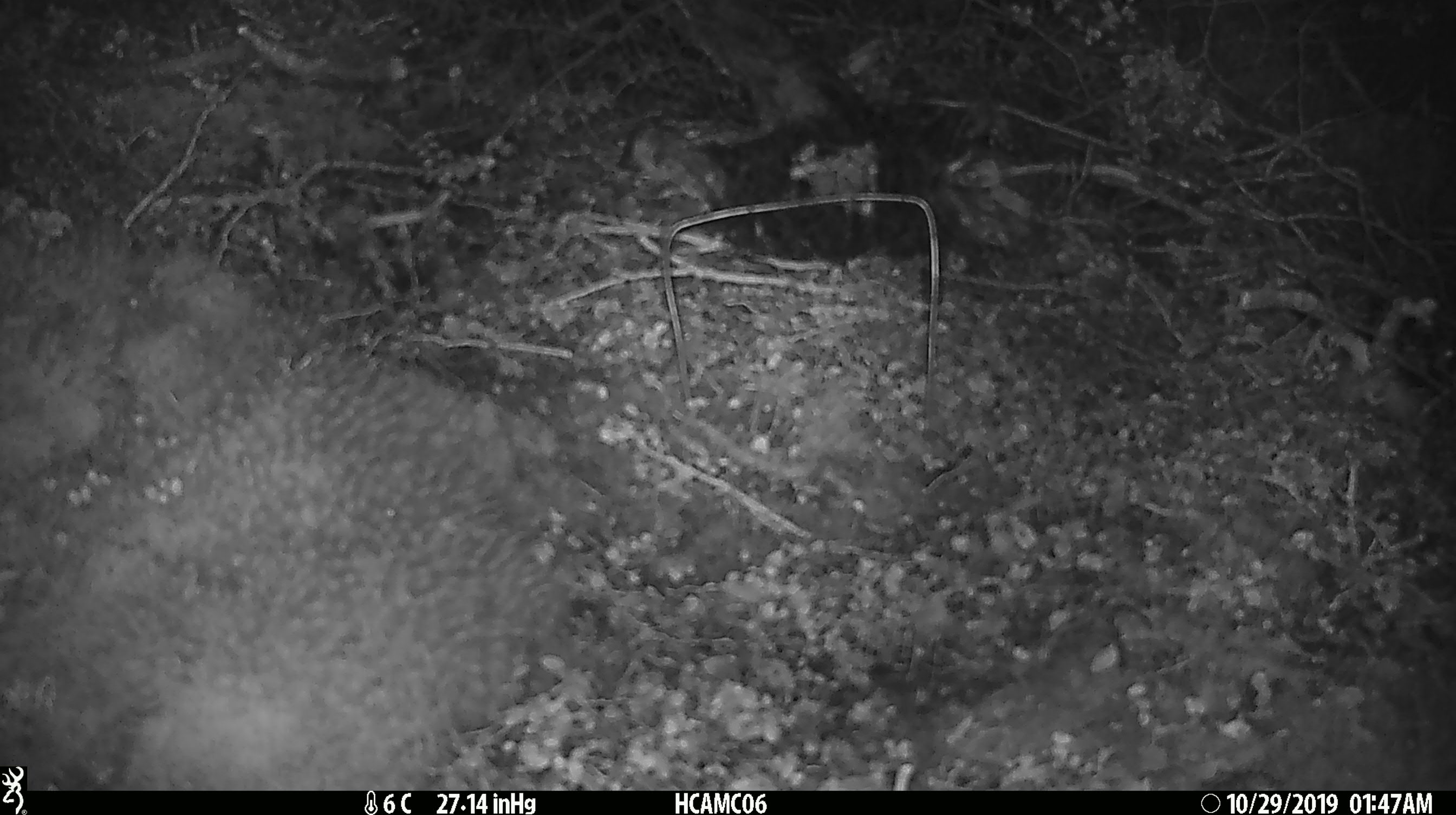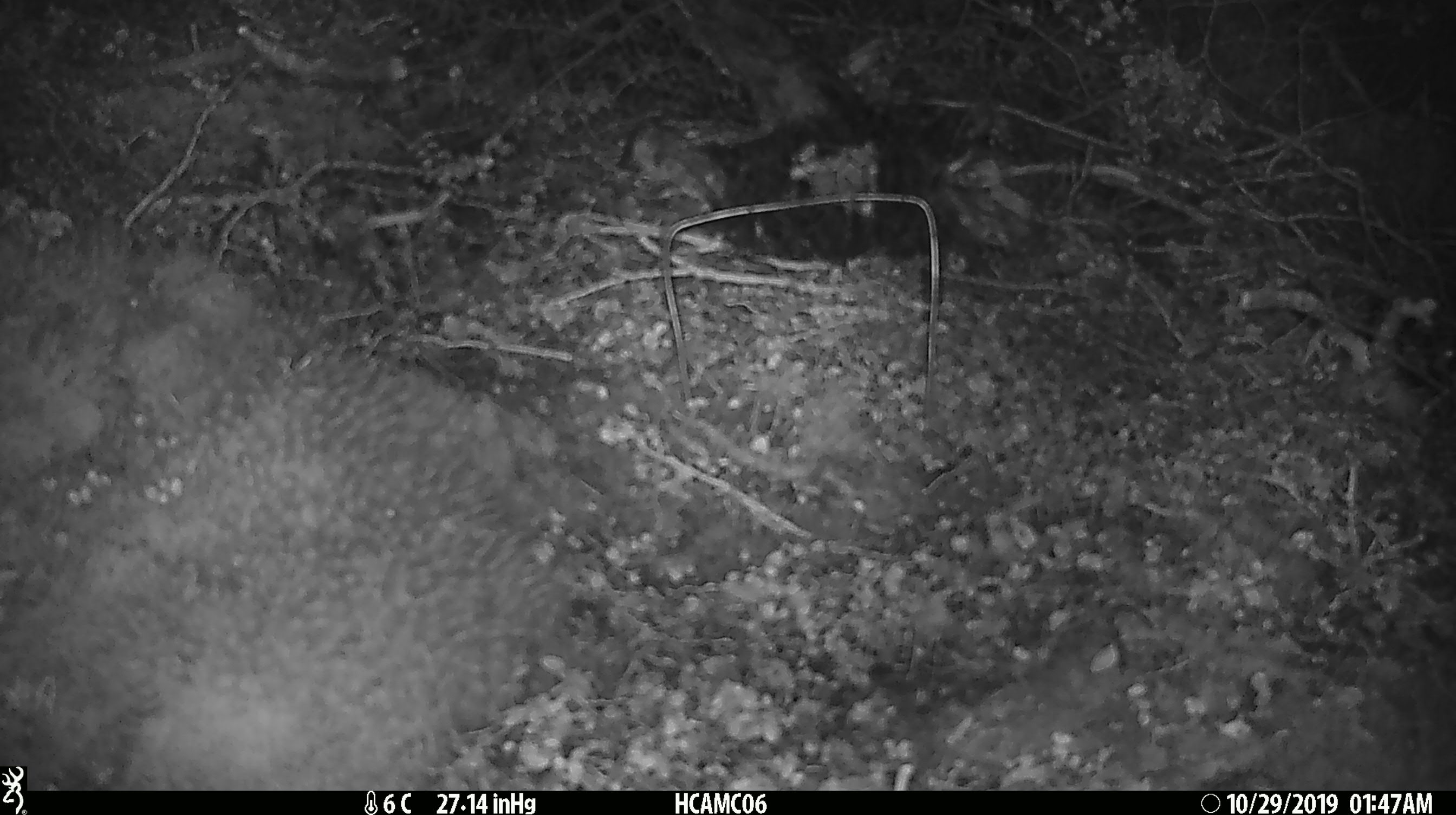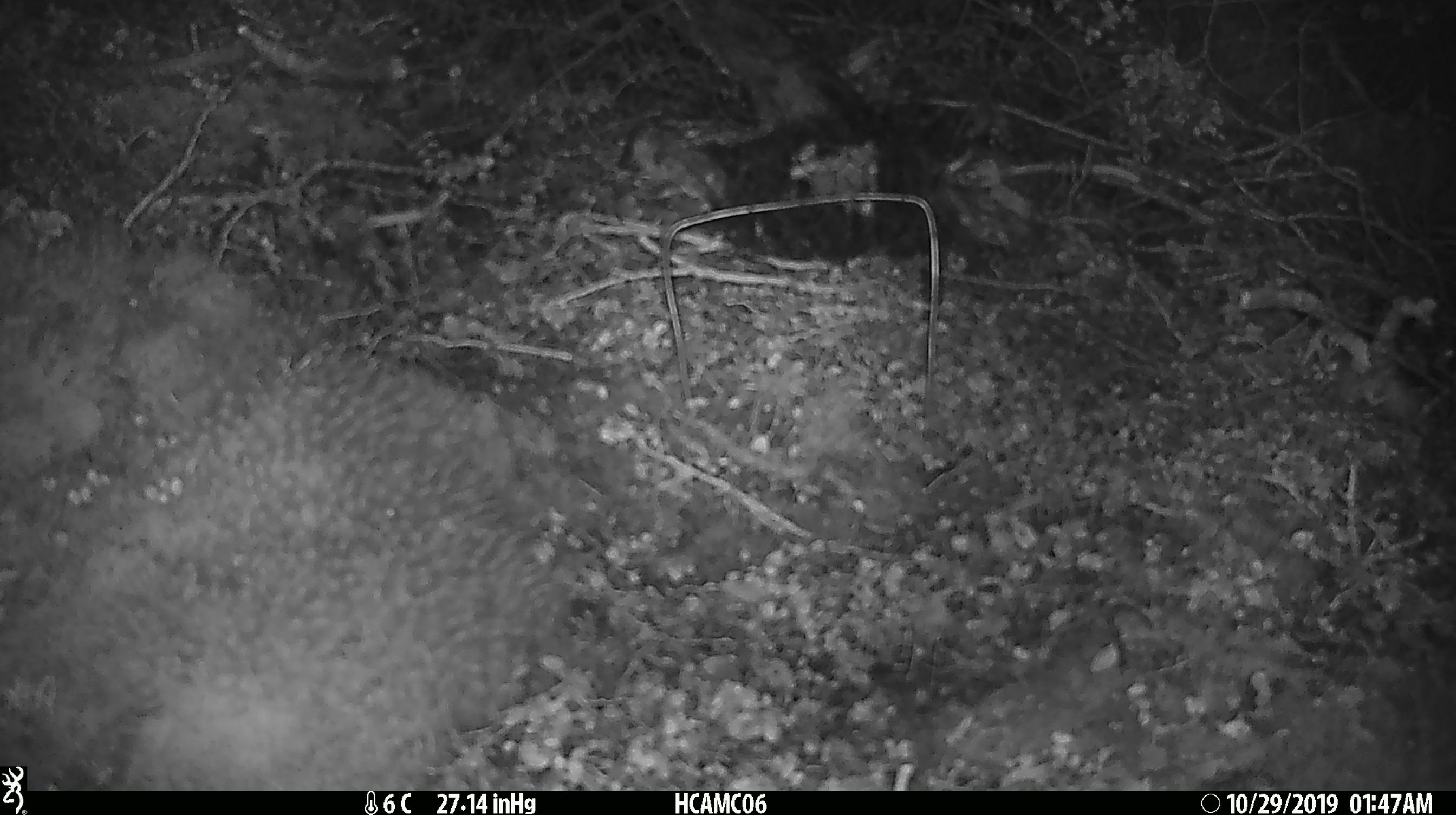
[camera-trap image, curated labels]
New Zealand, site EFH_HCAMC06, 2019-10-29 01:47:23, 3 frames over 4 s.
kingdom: Animalia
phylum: Chordata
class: Mammalia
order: Rodentia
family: Muridae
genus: Mus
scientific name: Mus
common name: mouse